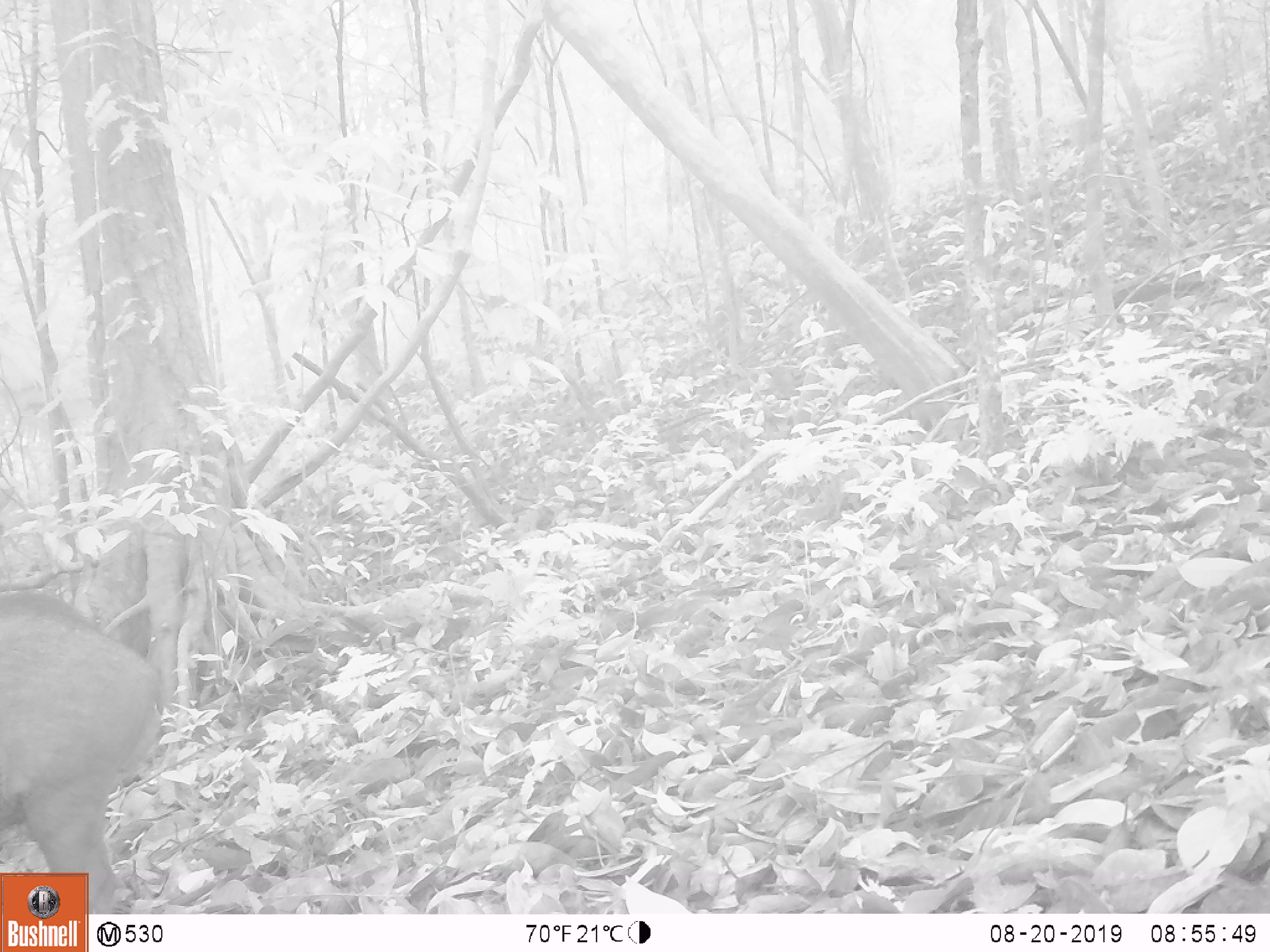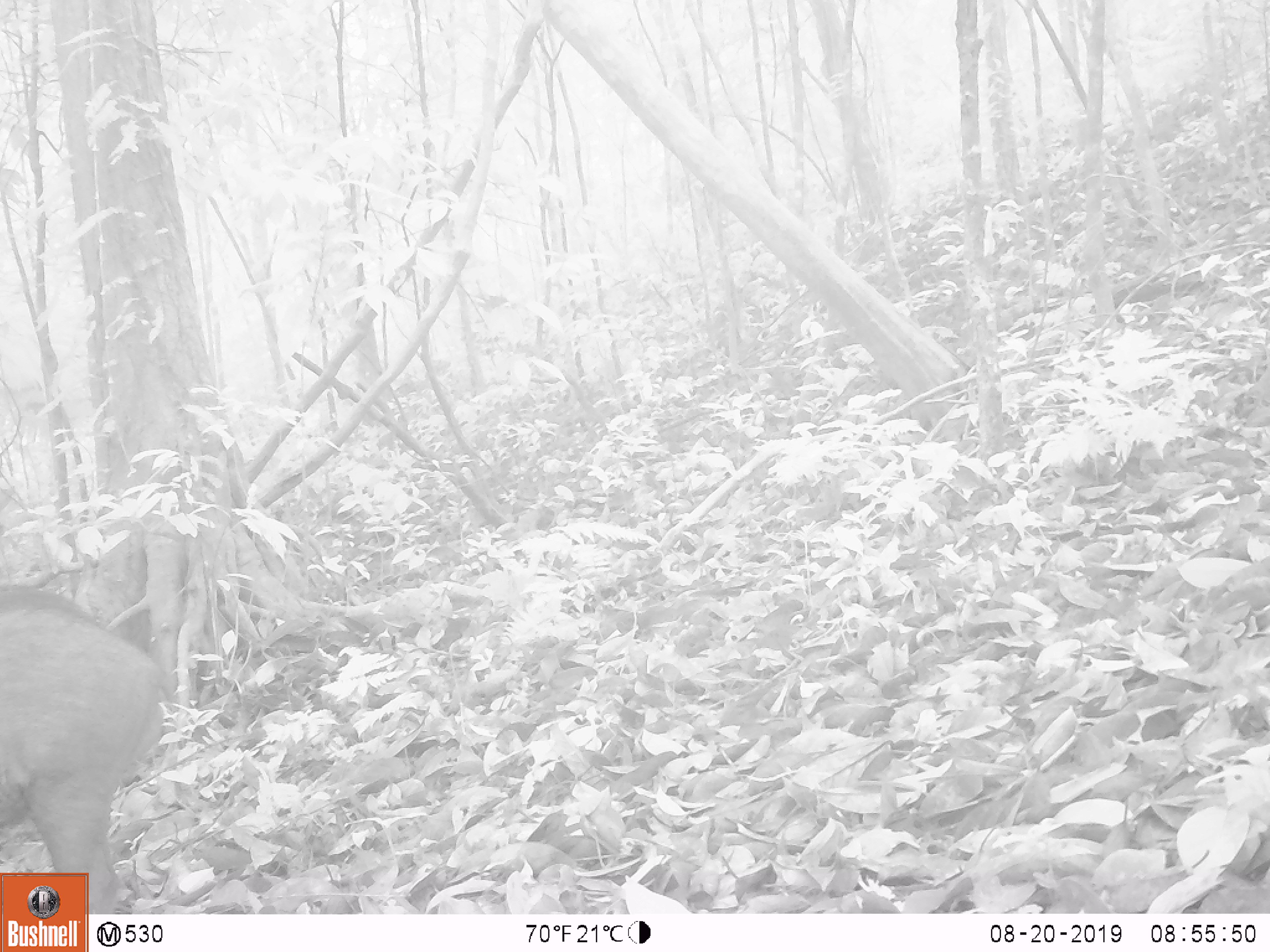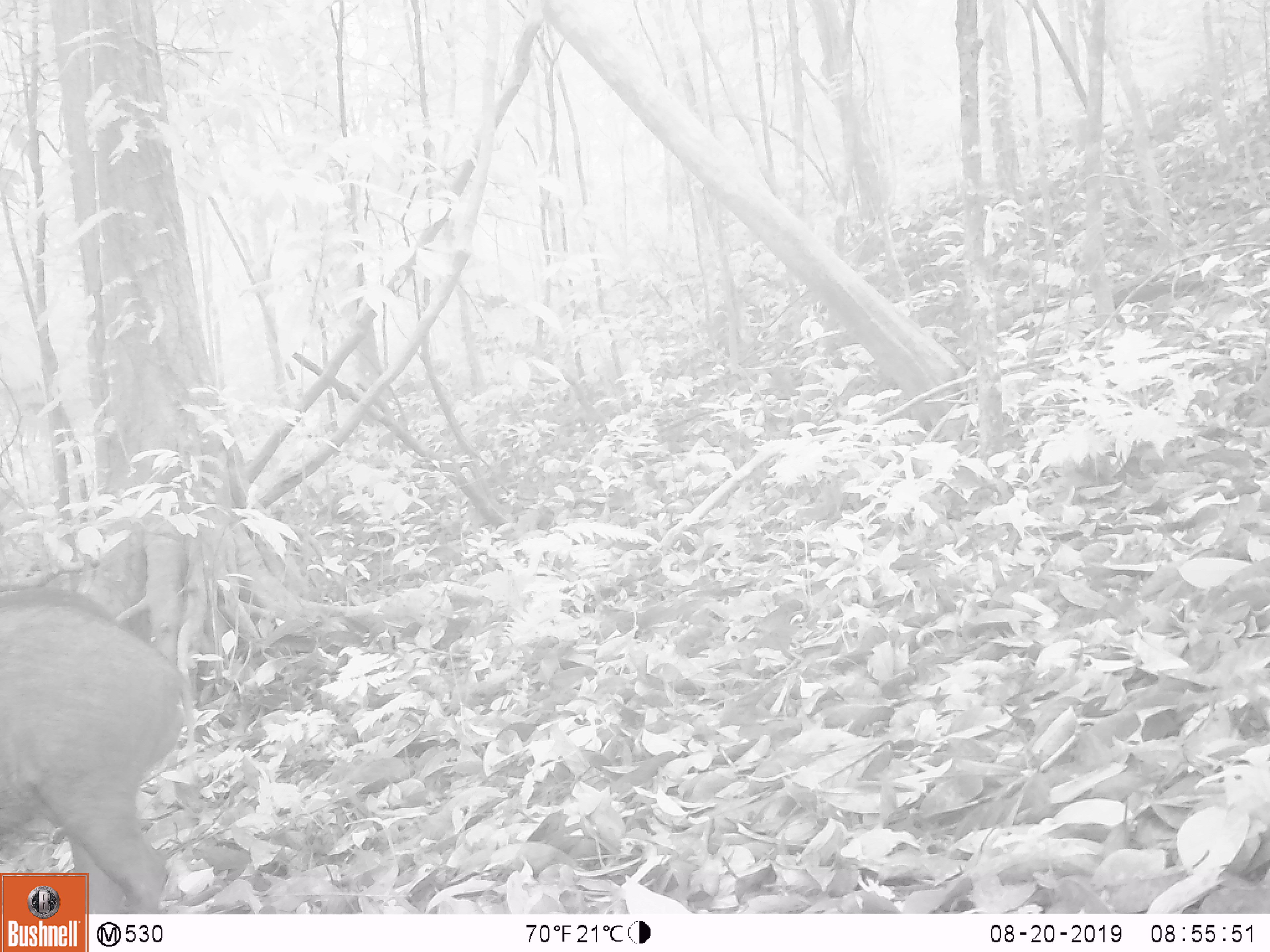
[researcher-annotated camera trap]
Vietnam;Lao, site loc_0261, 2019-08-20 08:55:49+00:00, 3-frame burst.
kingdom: Animalia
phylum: Chordata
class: Mammalia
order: Artiodactyla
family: Suidae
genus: Sus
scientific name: Sus scrofa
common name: eurasian wild pig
Eurasian wild pig (Sus scrofa). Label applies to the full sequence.